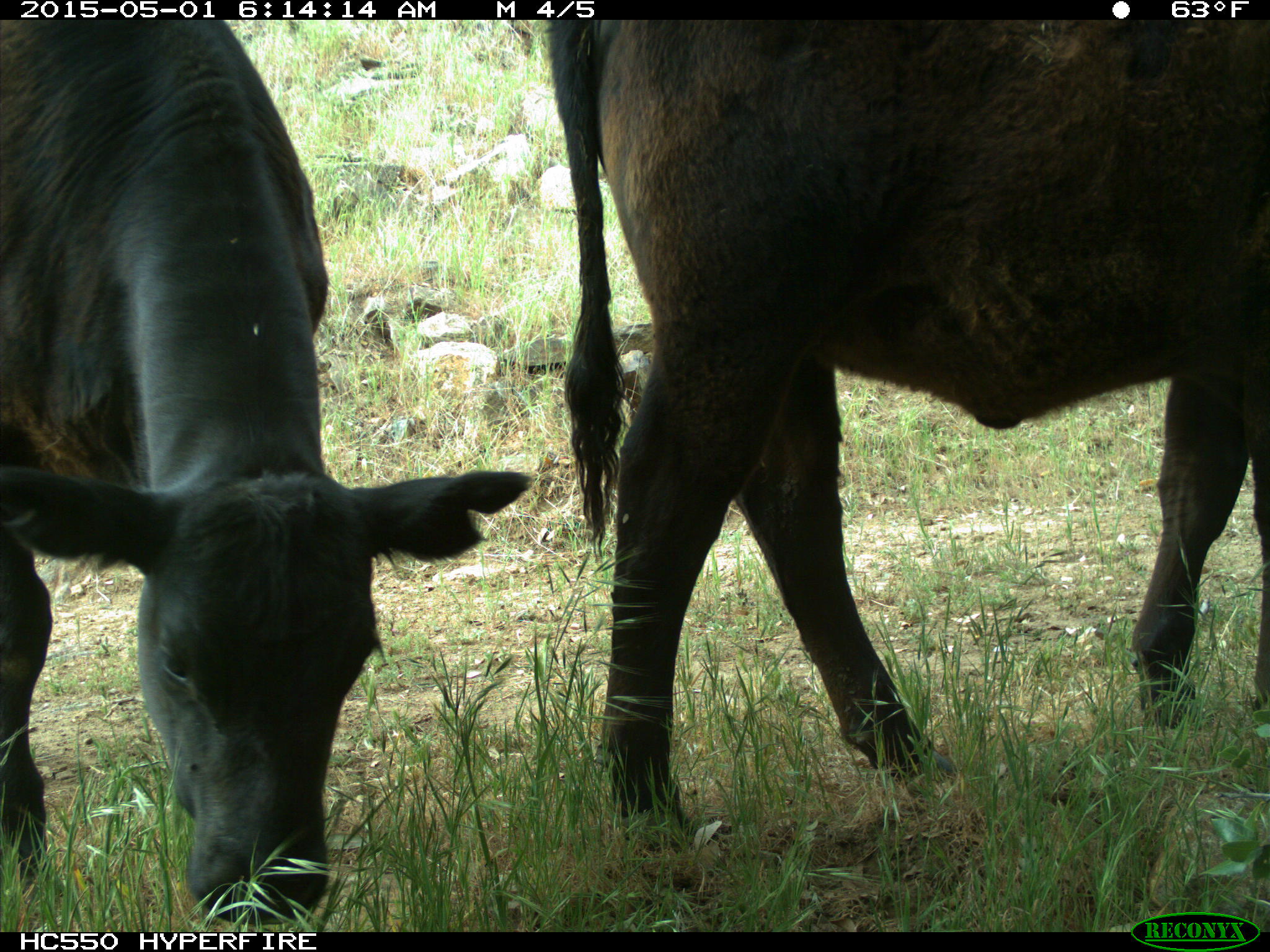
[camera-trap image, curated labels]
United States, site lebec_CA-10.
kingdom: Animalia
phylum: Chordata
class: Mammalia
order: Artiodactyla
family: Bovidae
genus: Bos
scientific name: Bos taurus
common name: domestic cow